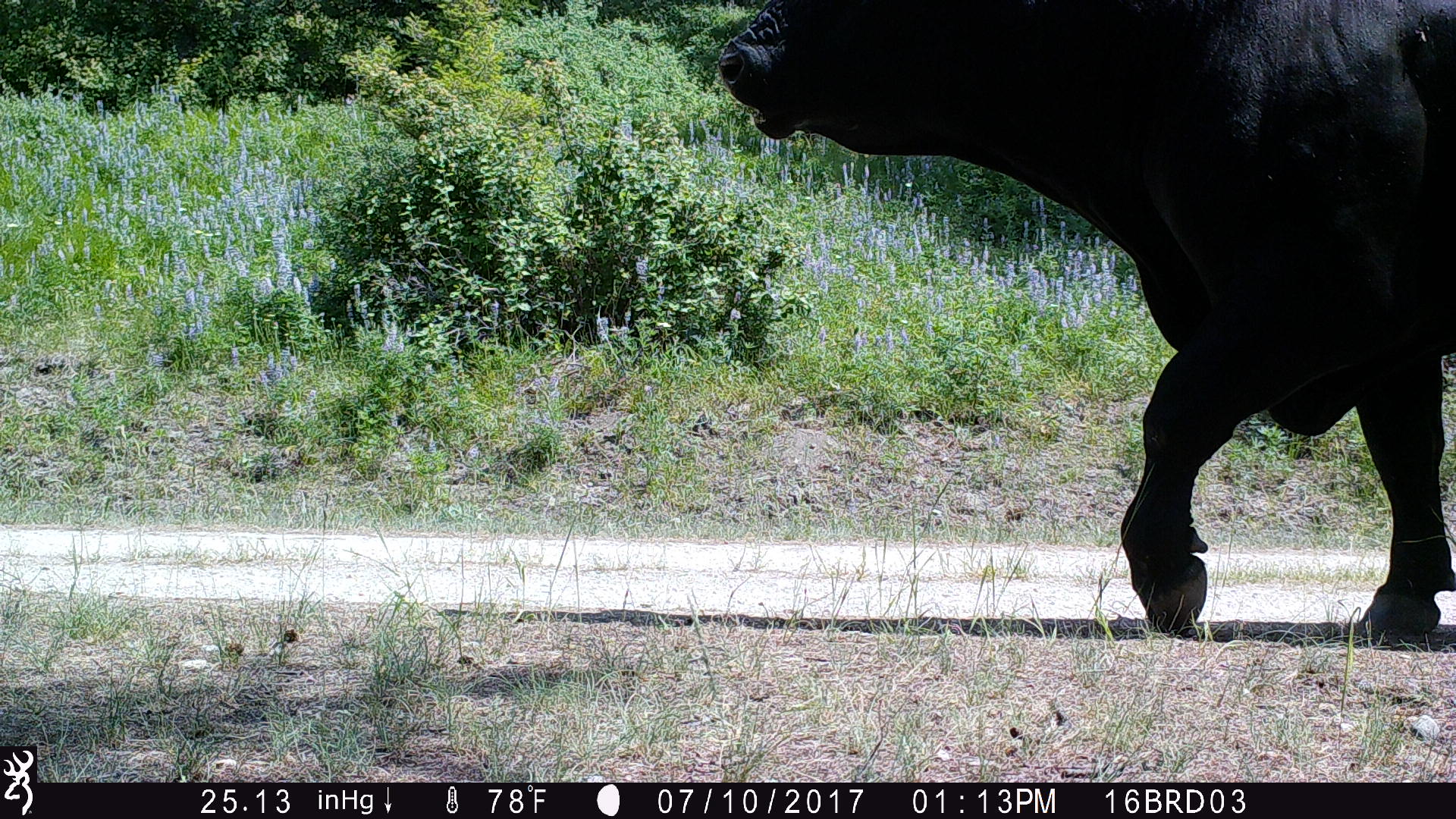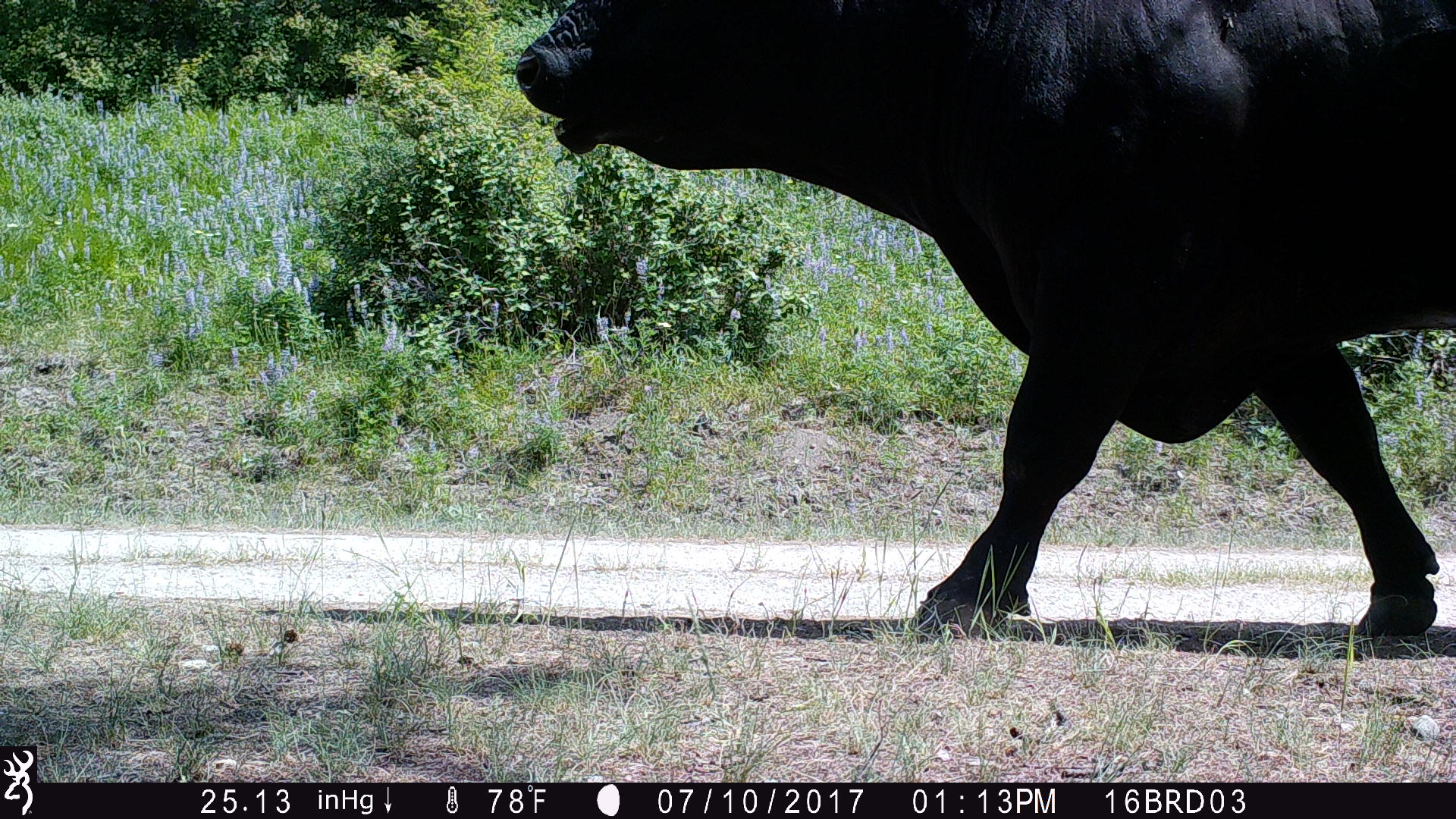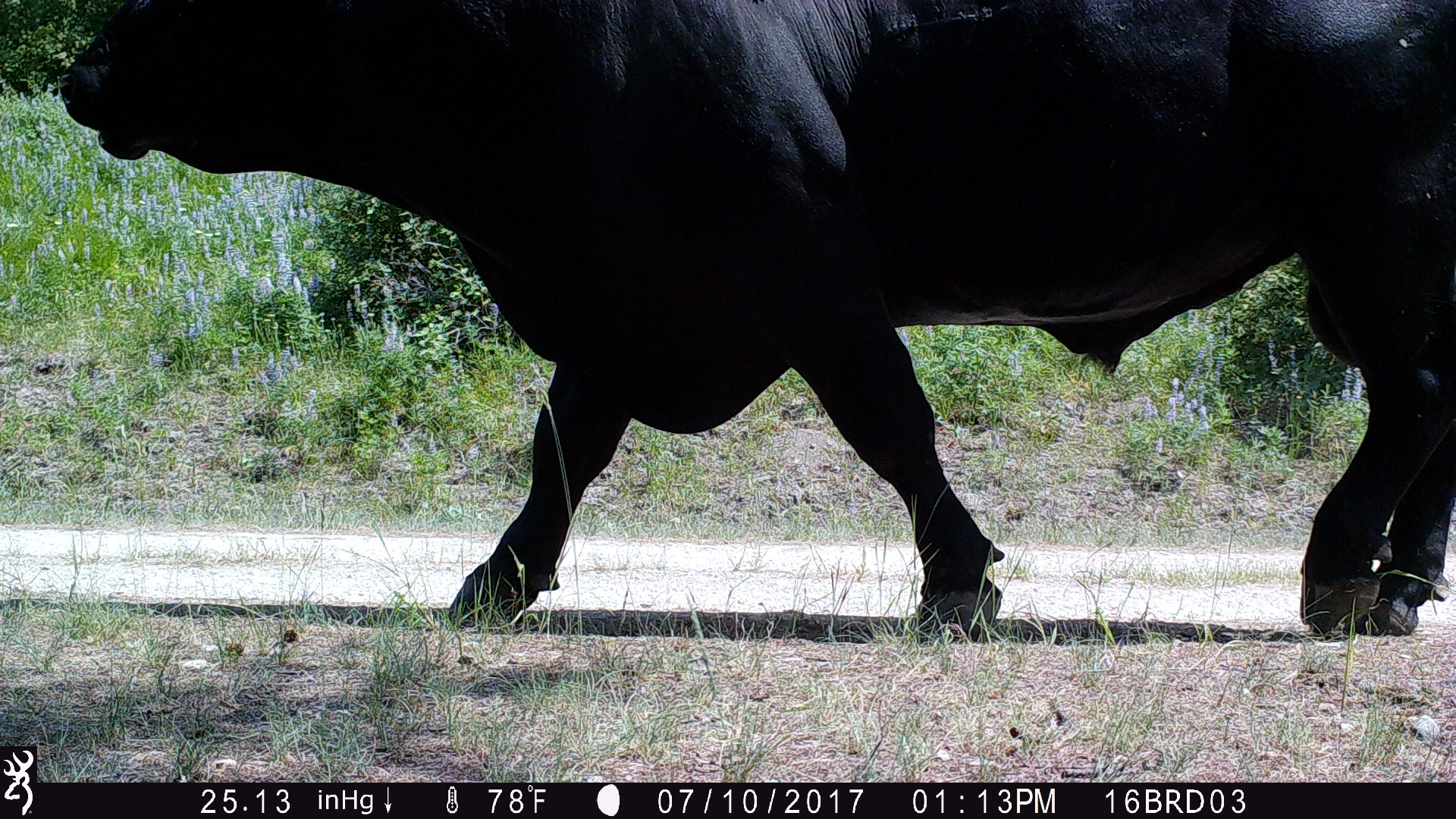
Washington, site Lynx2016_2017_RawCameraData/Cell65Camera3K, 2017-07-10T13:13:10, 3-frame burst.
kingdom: Animalia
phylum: Chordata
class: Mammalia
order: Artiodactyla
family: Bovidae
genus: Bos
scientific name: Bos taurus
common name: domestic cattle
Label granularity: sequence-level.